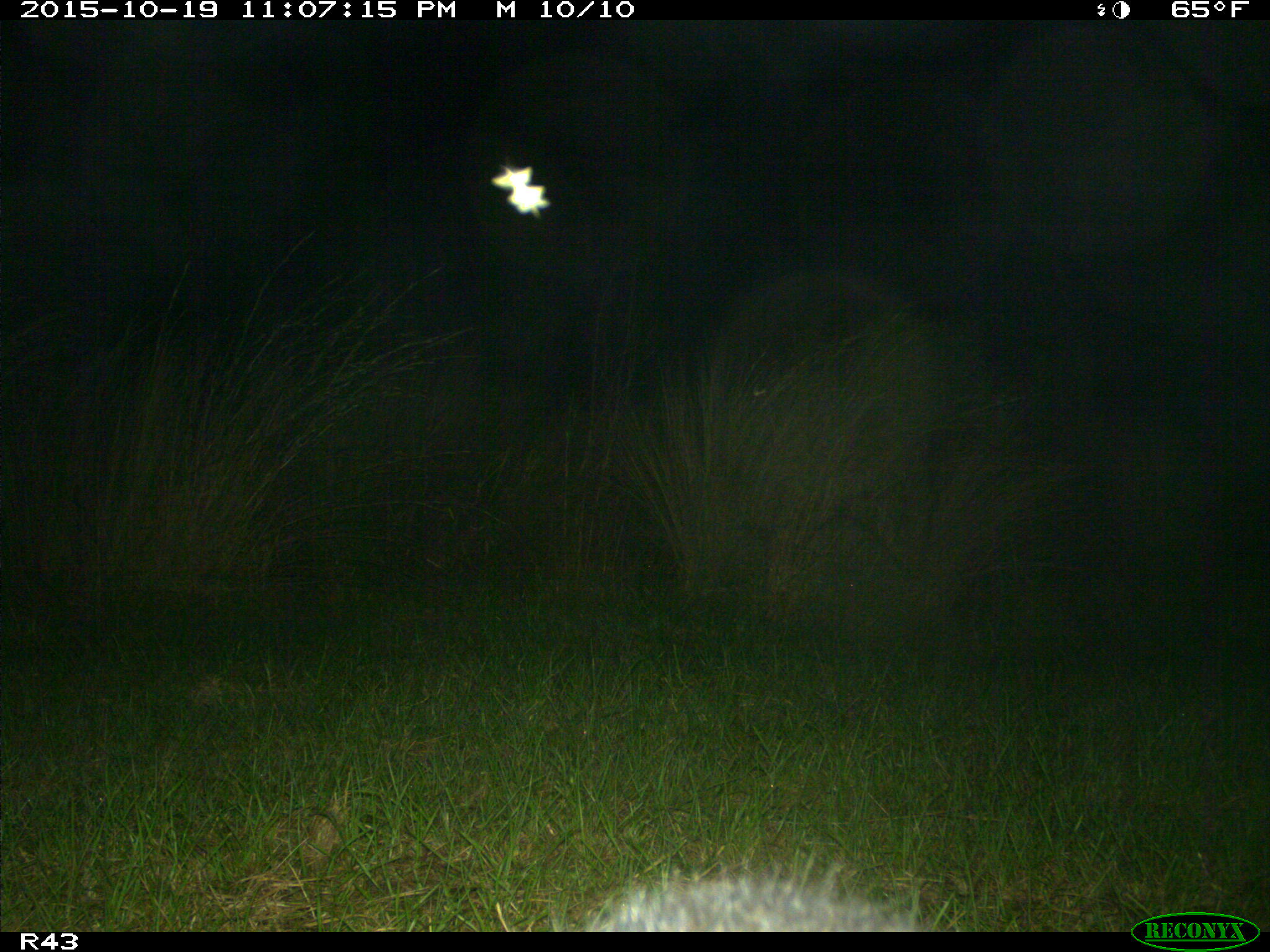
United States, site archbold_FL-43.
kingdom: Animalia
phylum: Chordata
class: Mammalia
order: Carnivora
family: Procyonidae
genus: Procyon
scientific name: Procyon lotor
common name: common raccoon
Procyon lotor (common raccoon).